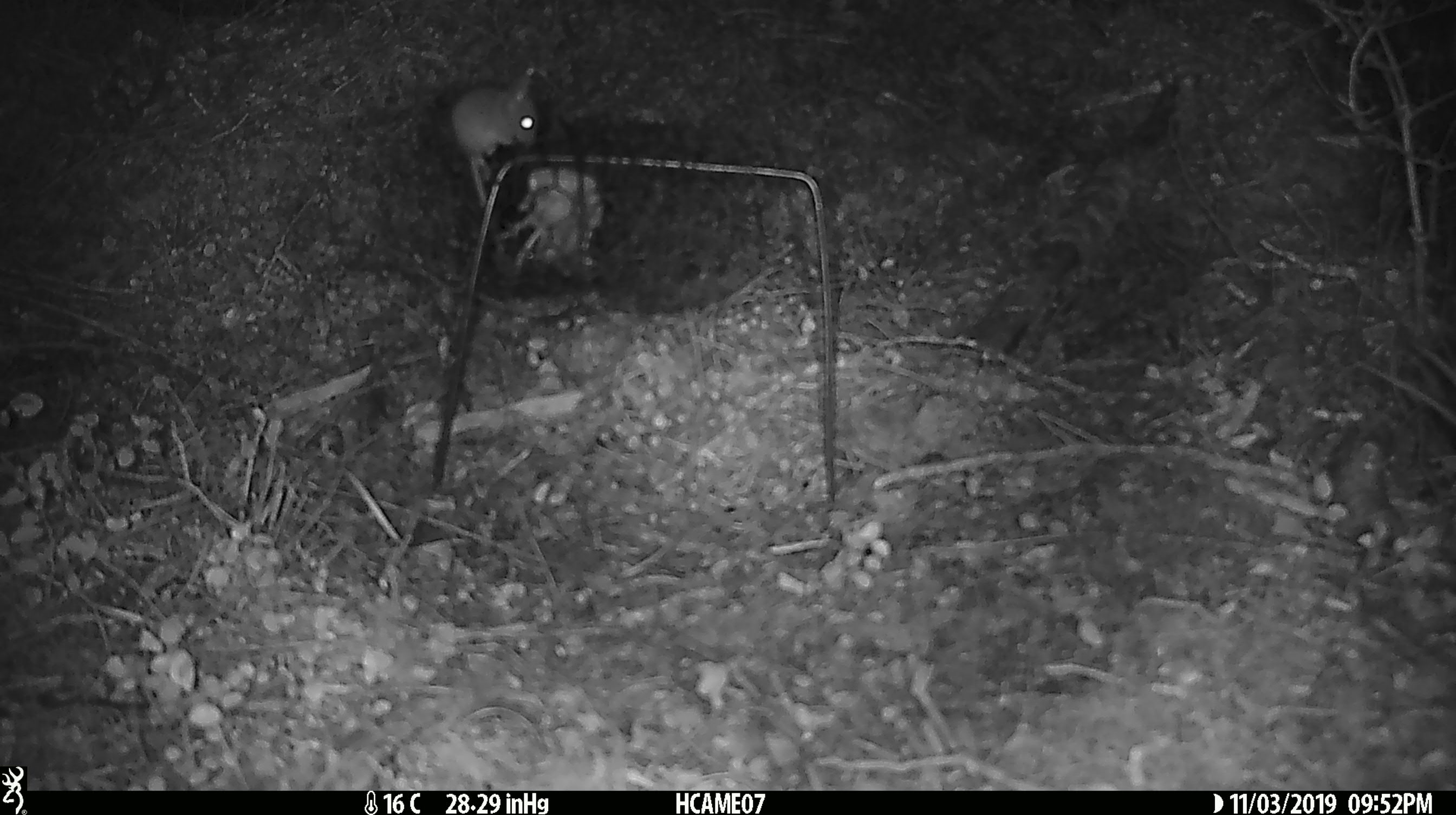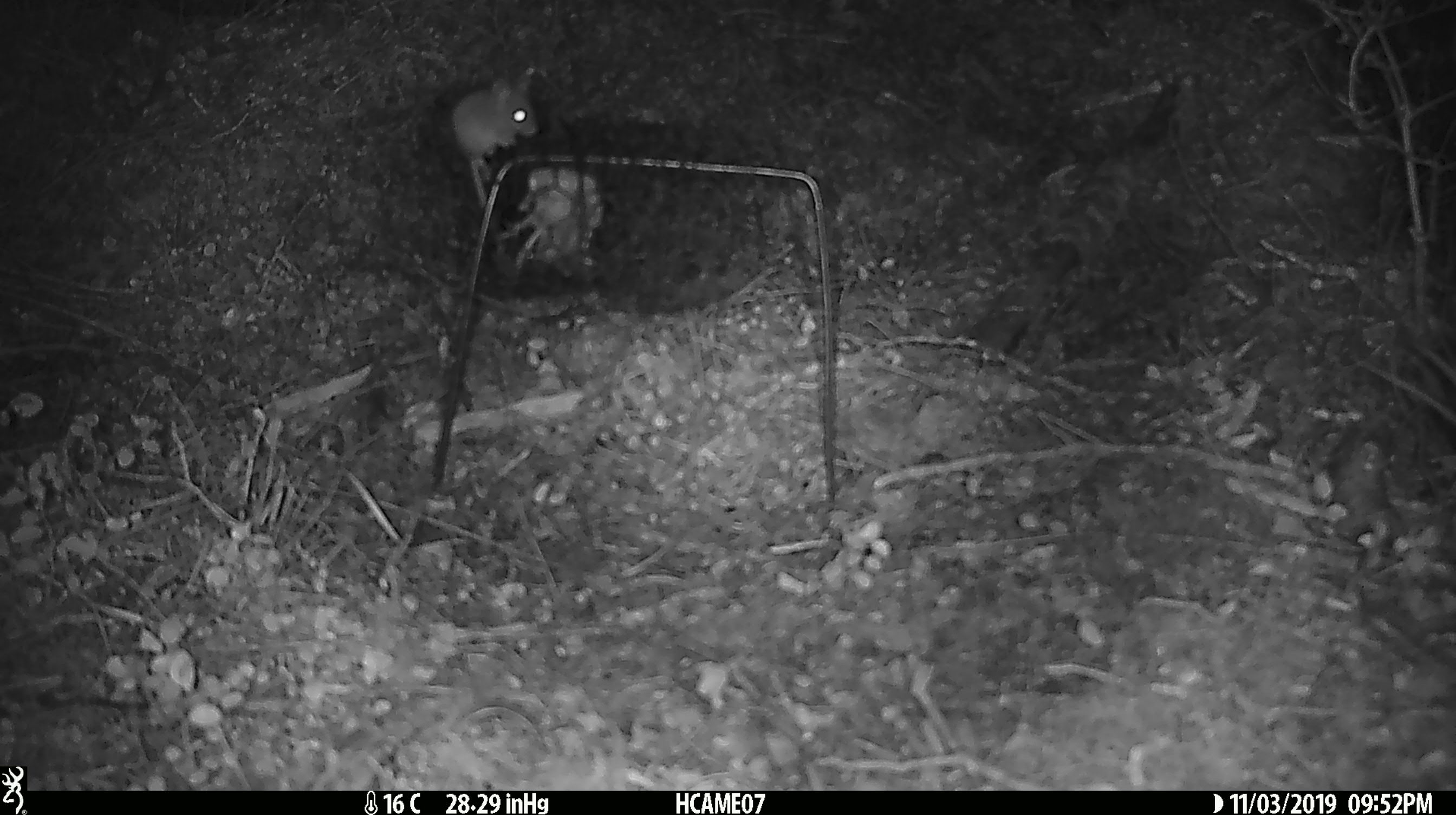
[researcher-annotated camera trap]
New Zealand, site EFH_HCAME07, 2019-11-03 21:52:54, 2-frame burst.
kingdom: Animalia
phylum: Chordata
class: Mammalia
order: Rodentia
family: Muridae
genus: Mus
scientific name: Mus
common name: mouse